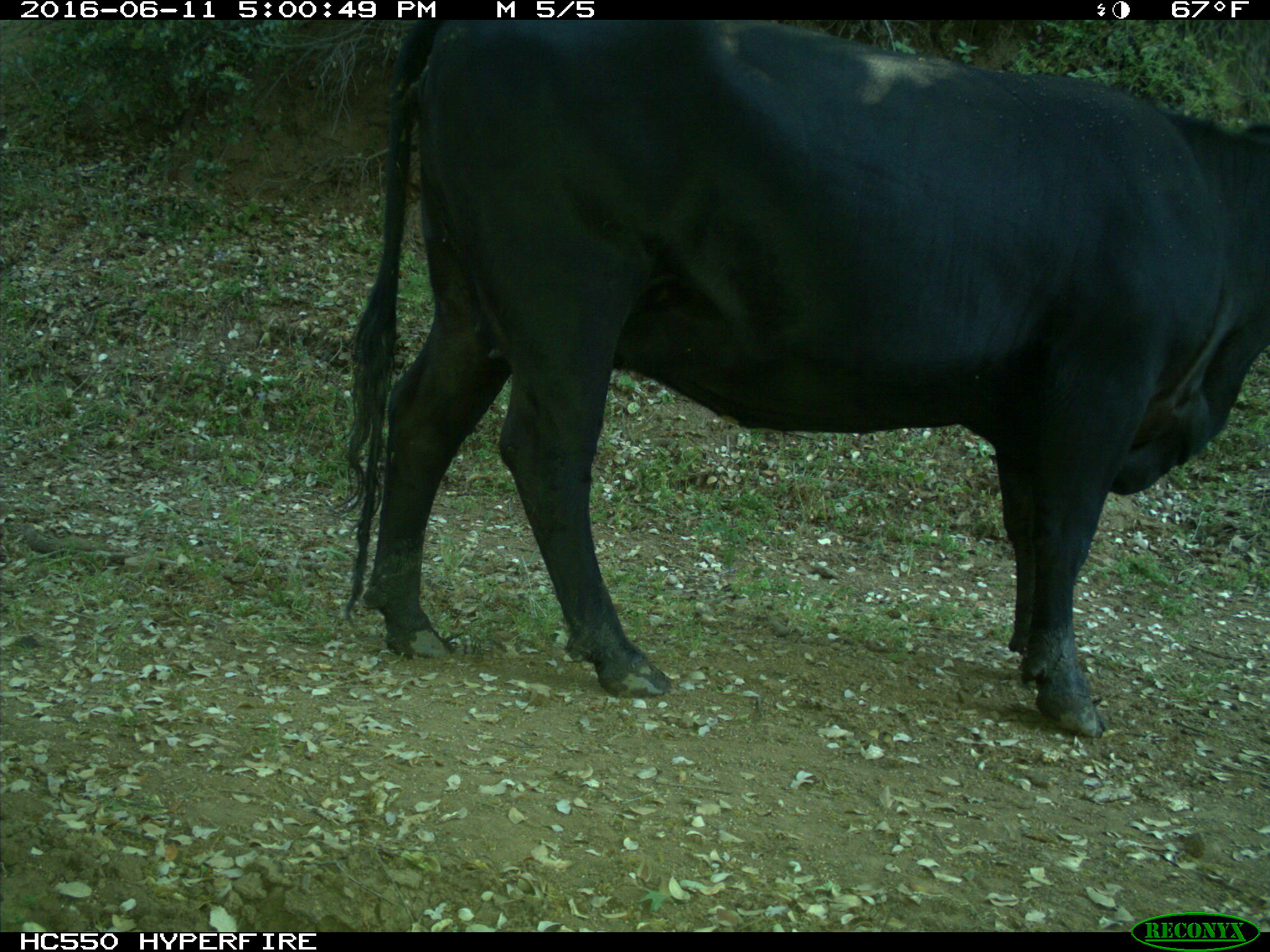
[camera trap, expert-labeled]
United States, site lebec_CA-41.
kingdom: Animalia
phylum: Chordata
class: Mammalia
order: Artiodactyla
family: Bovidae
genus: Bos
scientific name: Bos taurus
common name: domestic cow